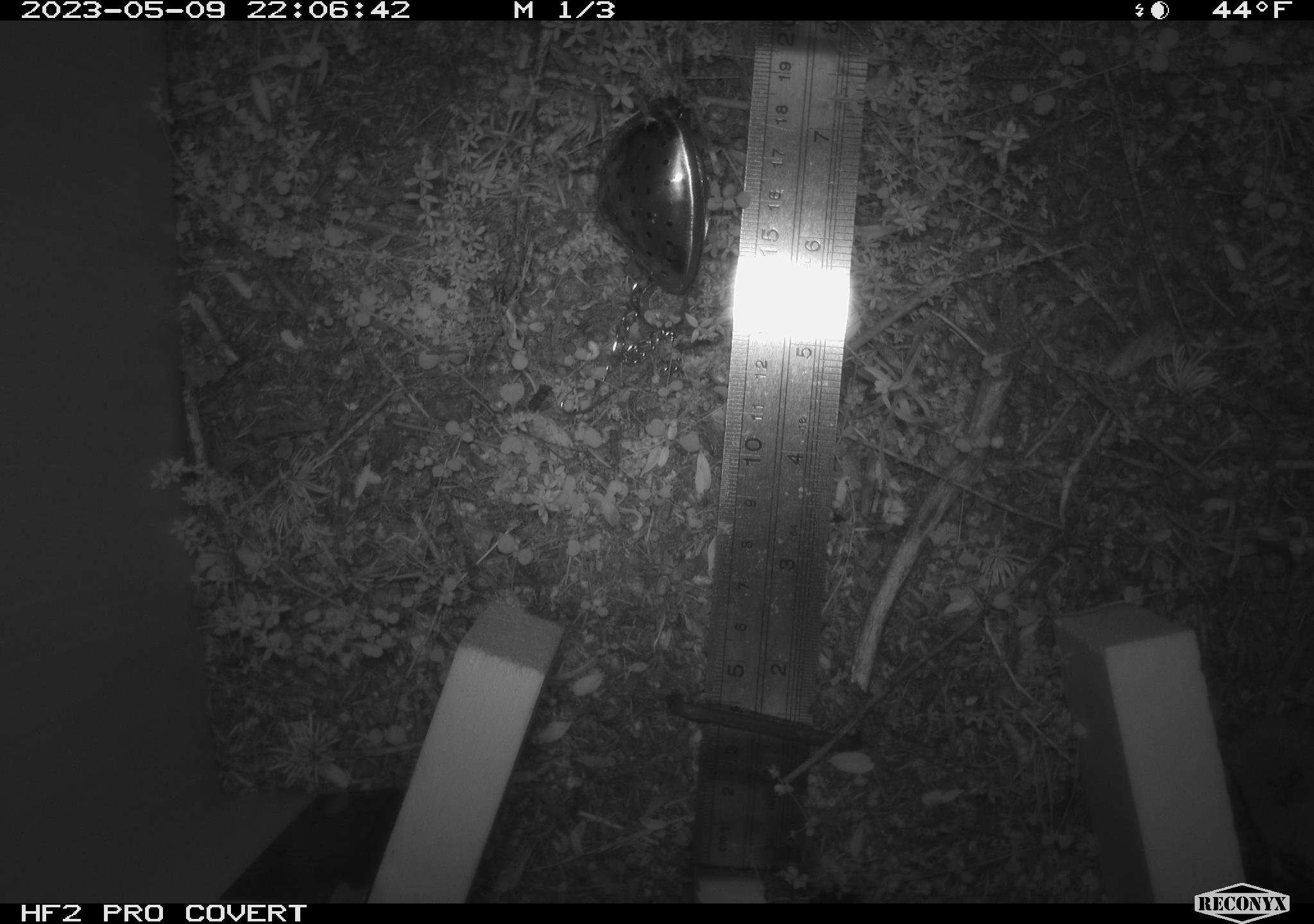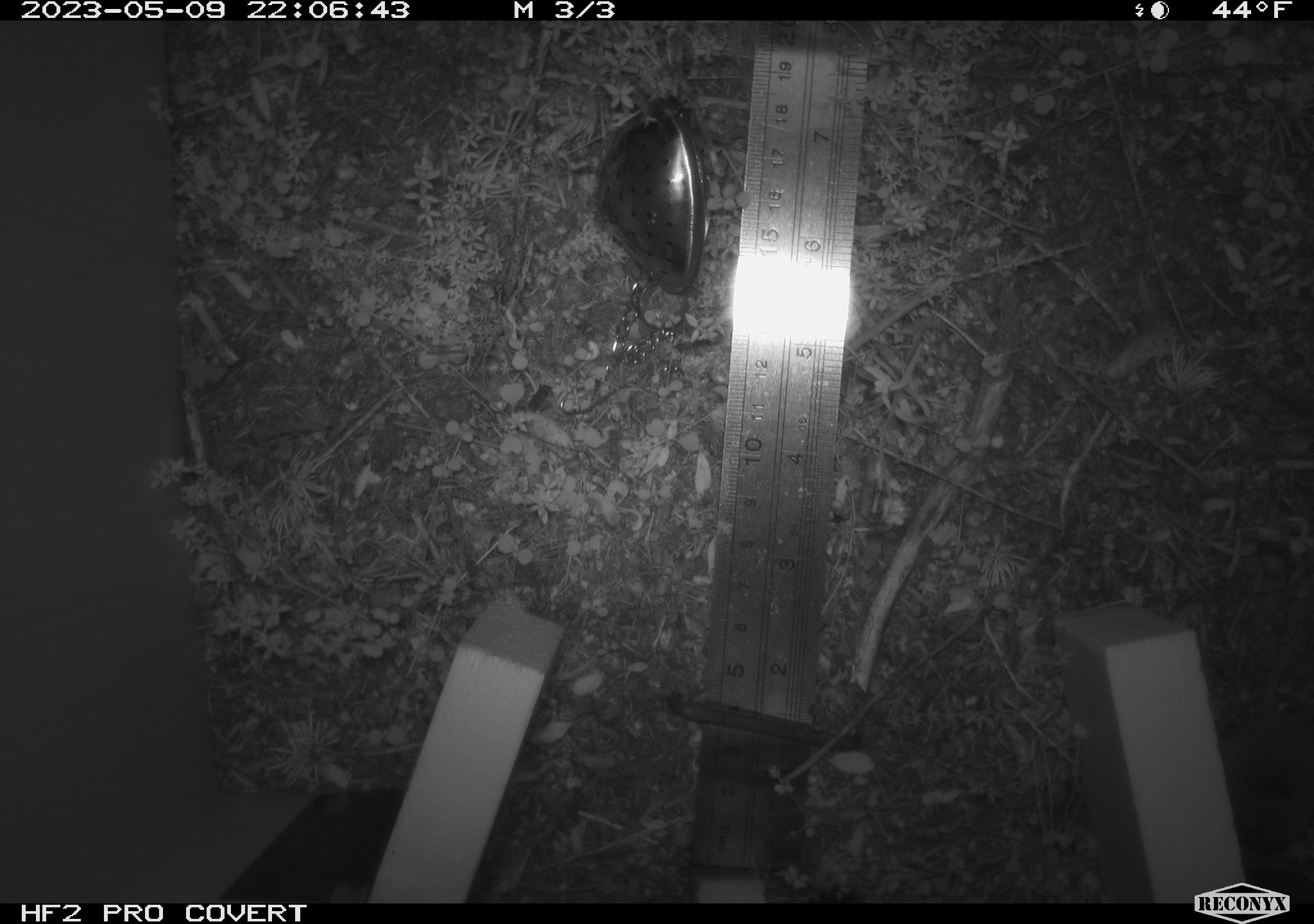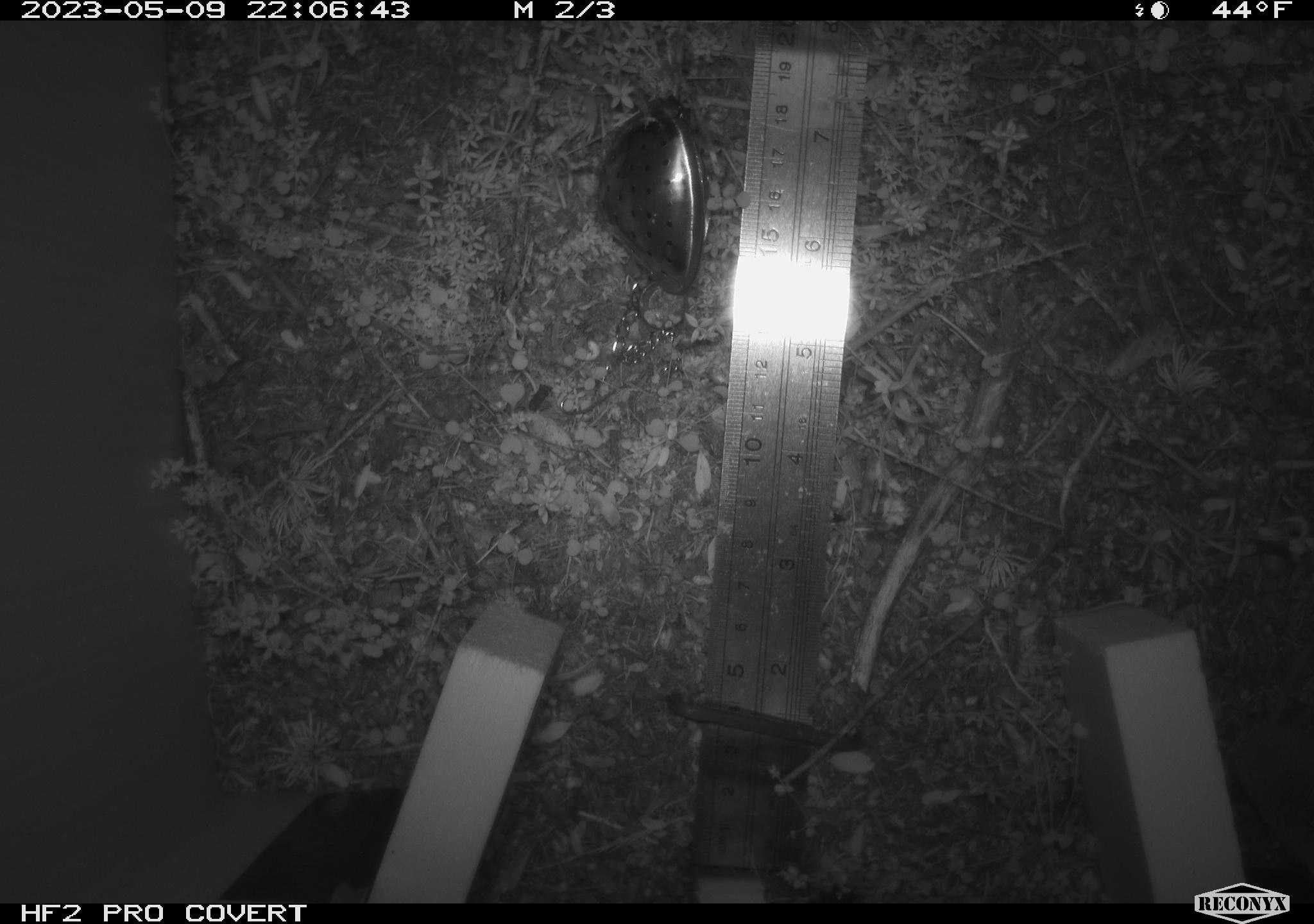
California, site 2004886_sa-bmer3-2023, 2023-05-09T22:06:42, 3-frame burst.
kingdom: Animalia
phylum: Chordata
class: Mammalia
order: Eulipotyphla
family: Soricidae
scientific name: Soricidae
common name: shrews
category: soricidae family